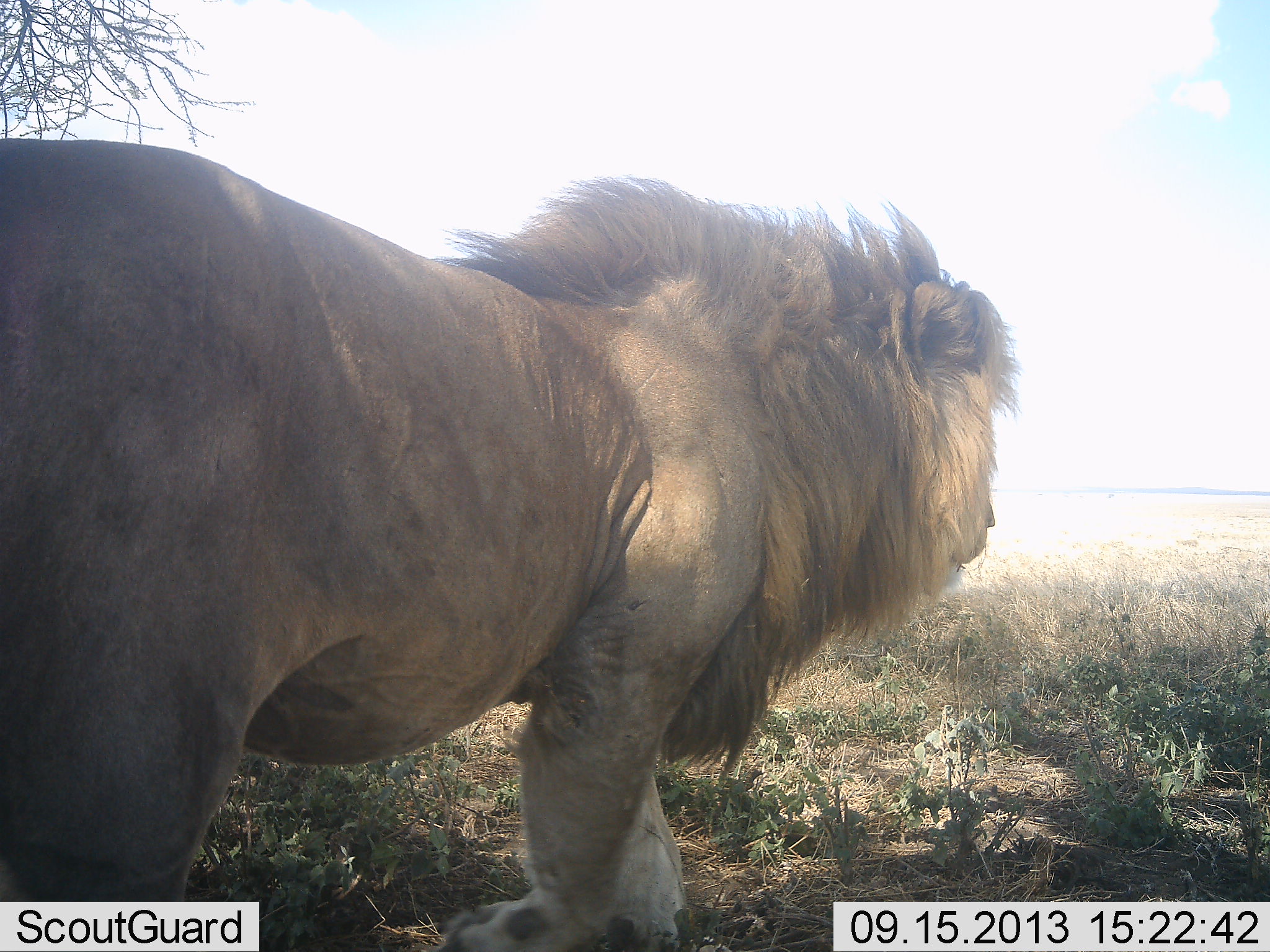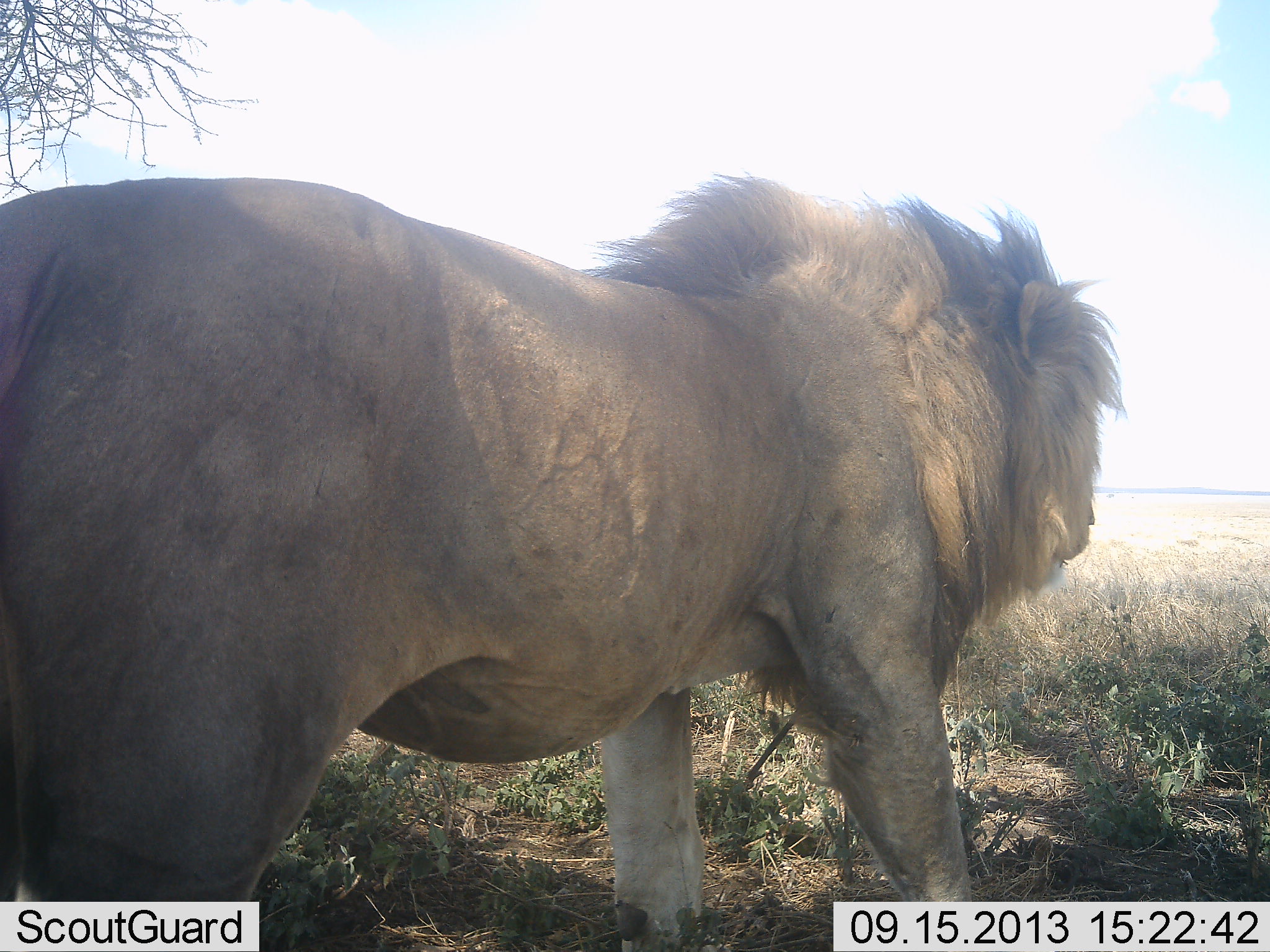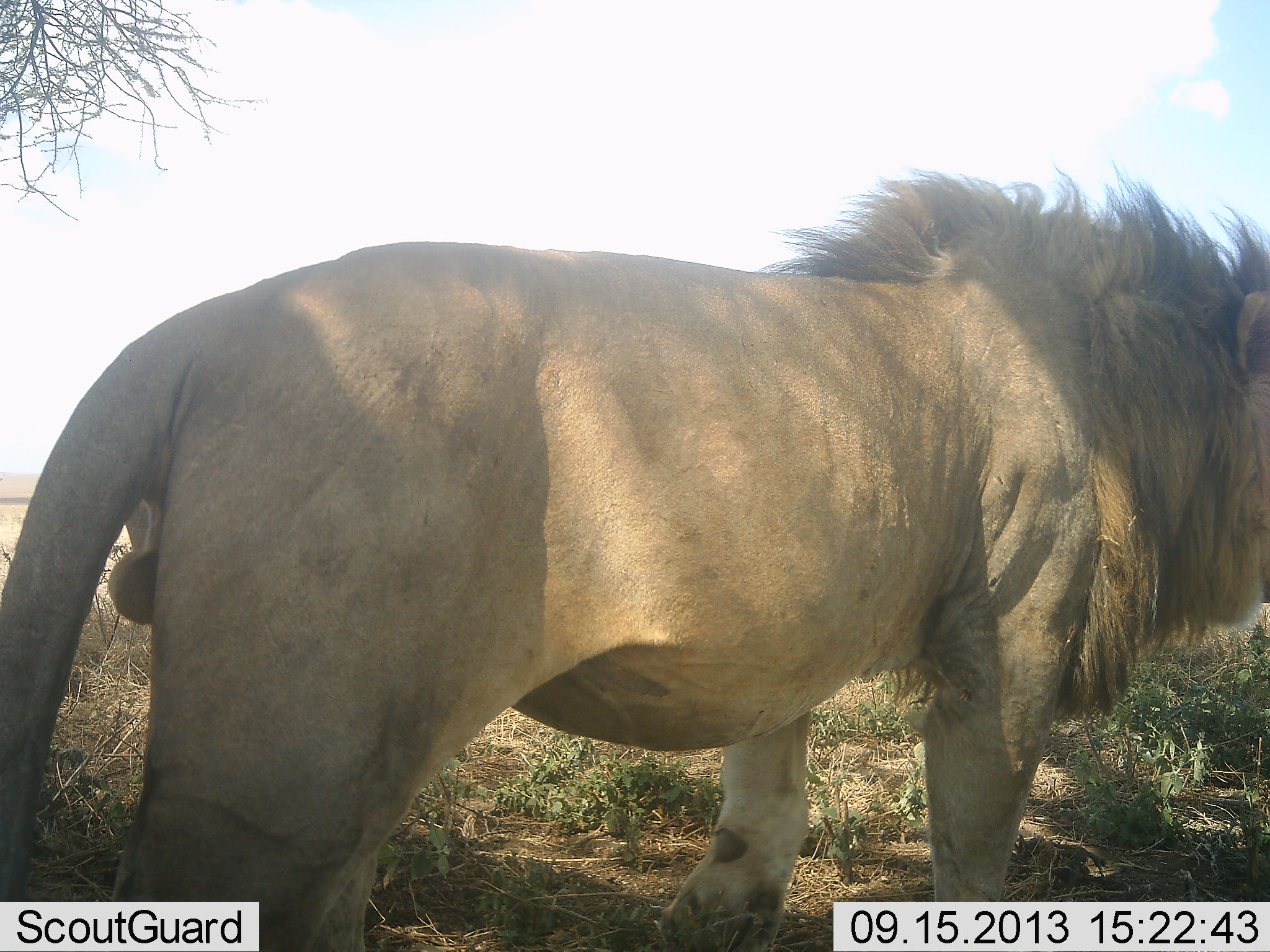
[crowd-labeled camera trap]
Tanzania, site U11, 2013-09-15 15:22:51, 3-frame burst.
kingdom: Animalia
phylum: Chordata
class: Mammalia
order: Carnivora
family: Felidae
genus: Panthera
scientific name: Panthera leo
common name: lion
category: lionmale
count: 1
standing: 10%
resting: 0%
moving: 100%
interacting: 0%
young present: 0%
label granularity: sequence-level